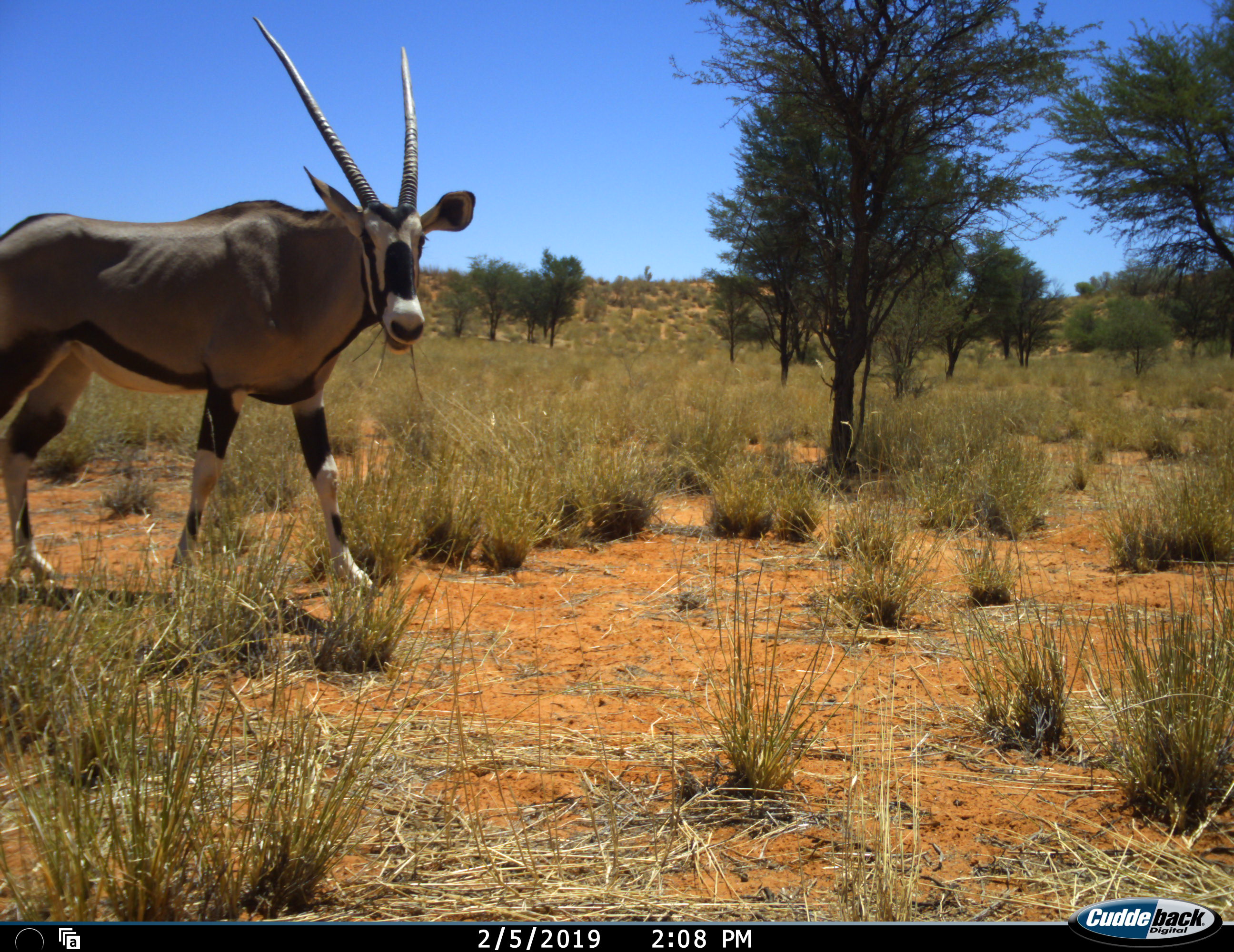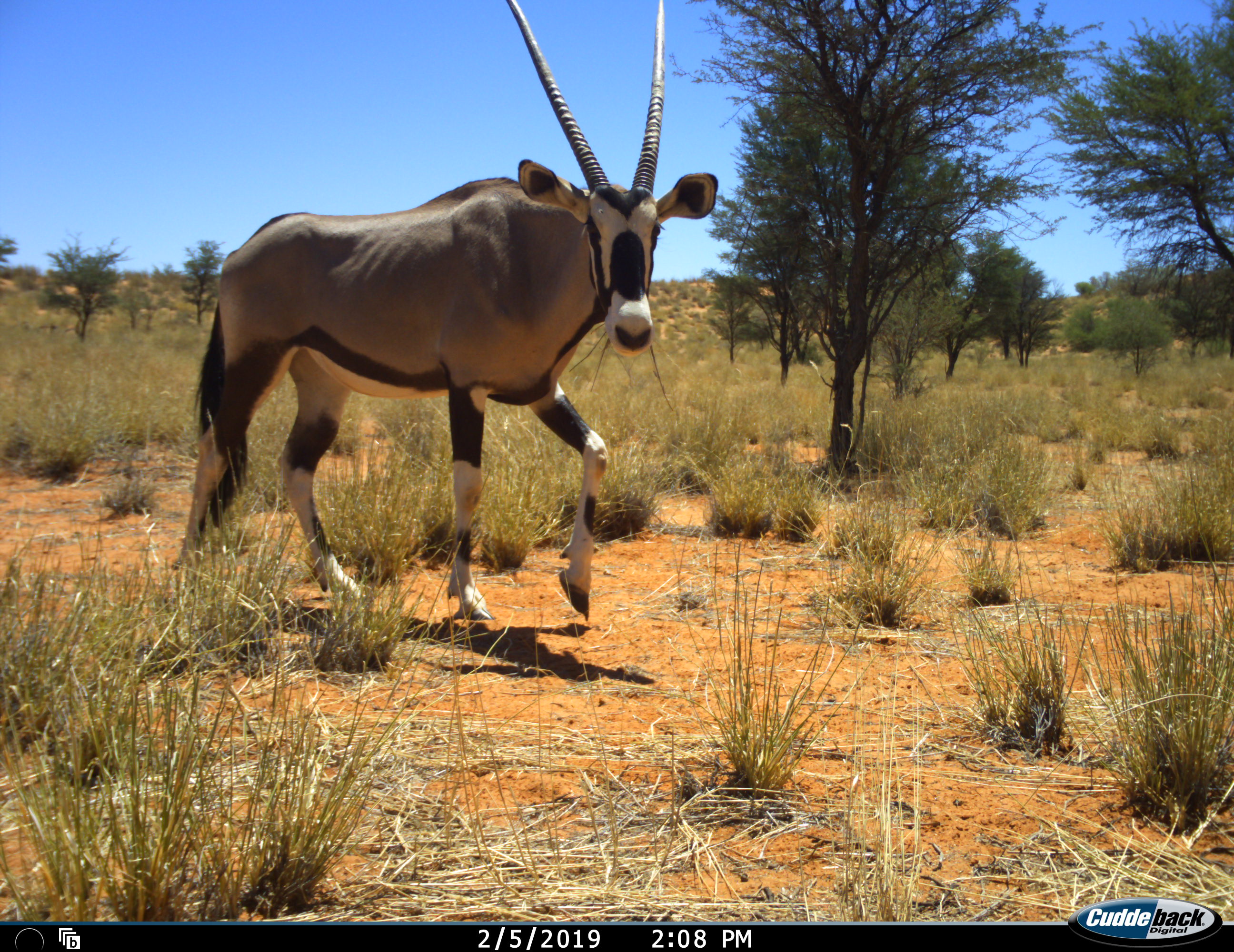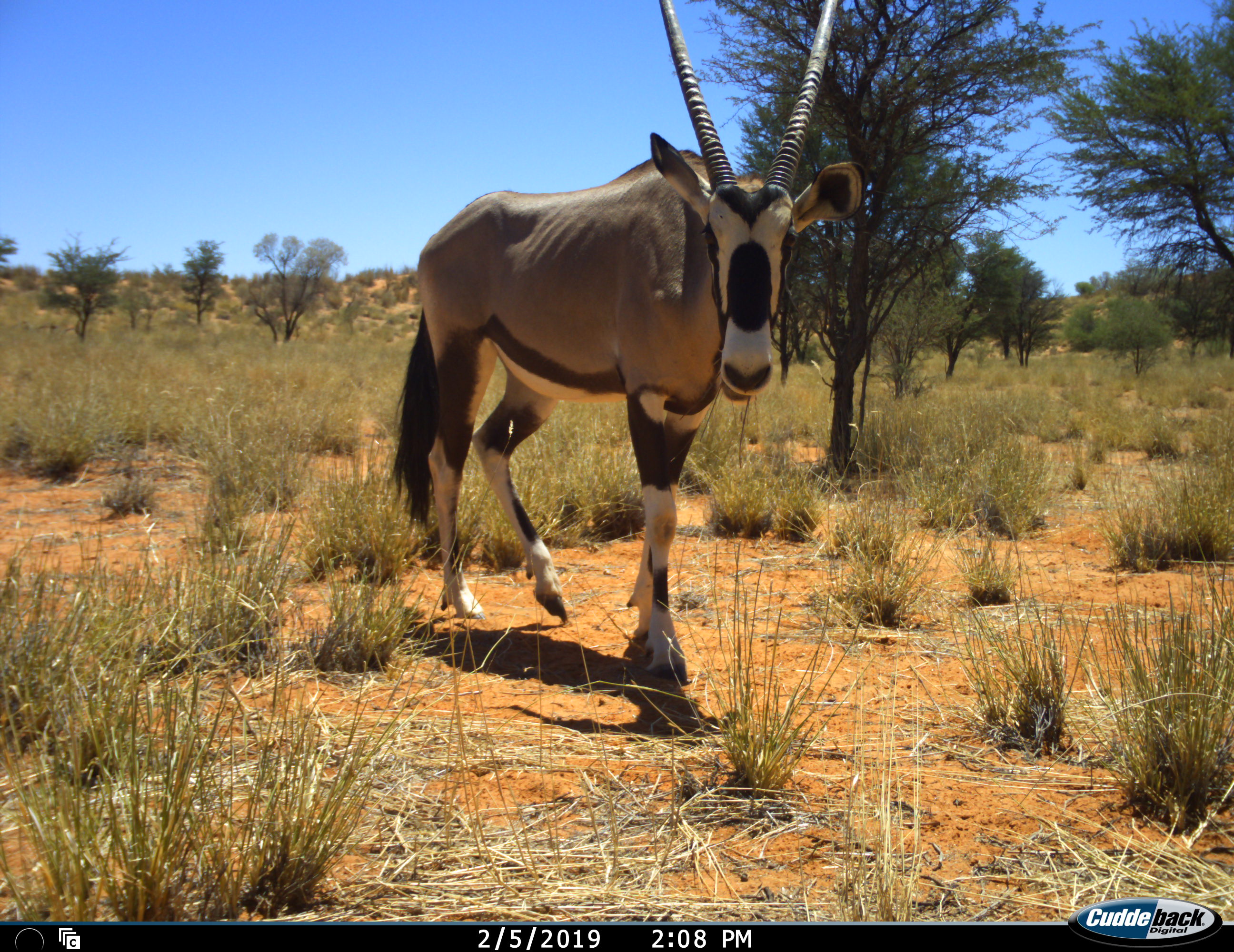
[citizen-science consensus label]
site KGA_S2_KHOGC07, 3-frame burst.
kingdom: Animalia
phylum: Chordata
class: Mammalia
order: Artiodactyla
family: Bovidae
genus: Oryx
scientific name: Oryx gazella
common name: gemsbok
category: oryx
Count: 1.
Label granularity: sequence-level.